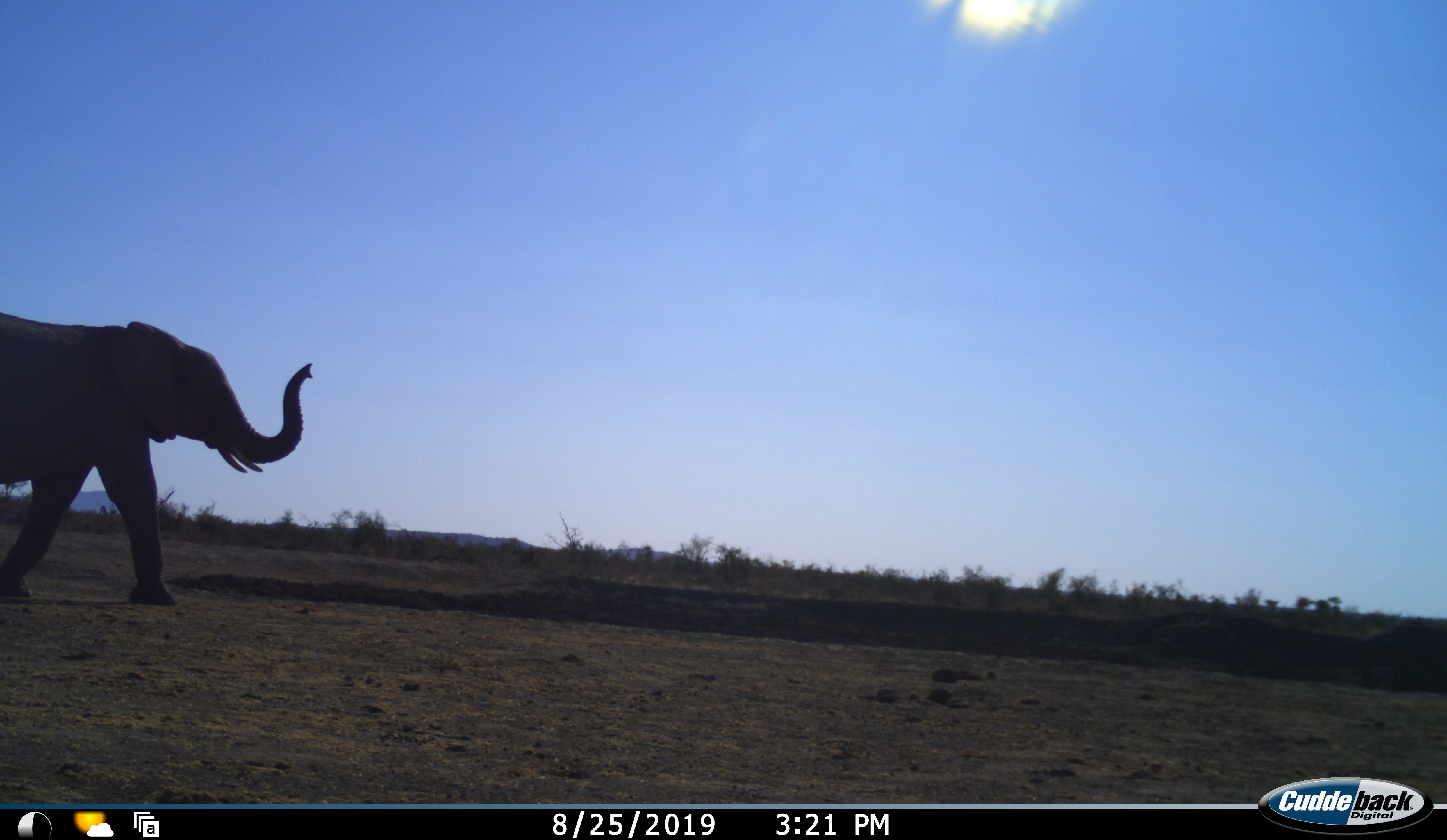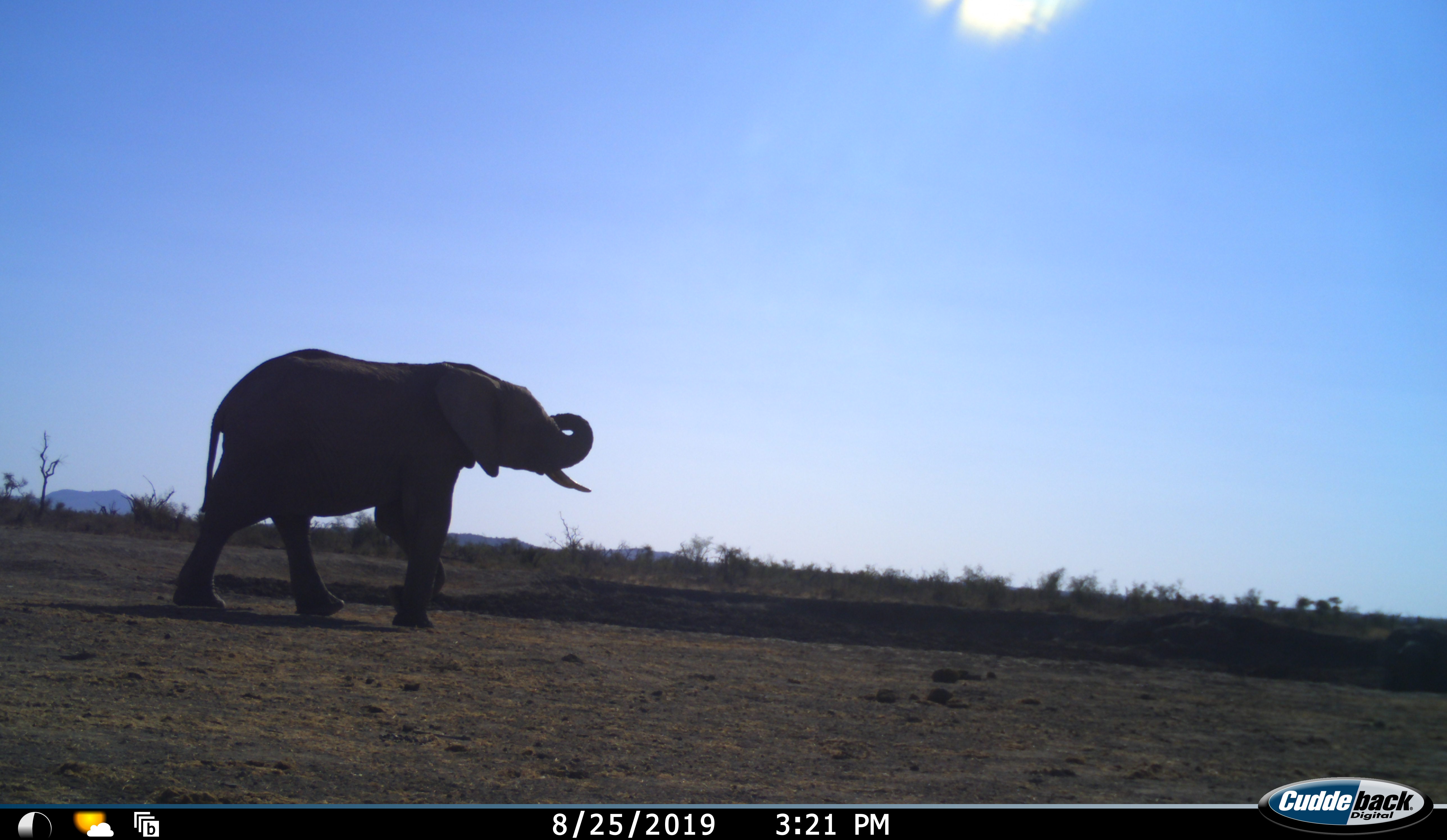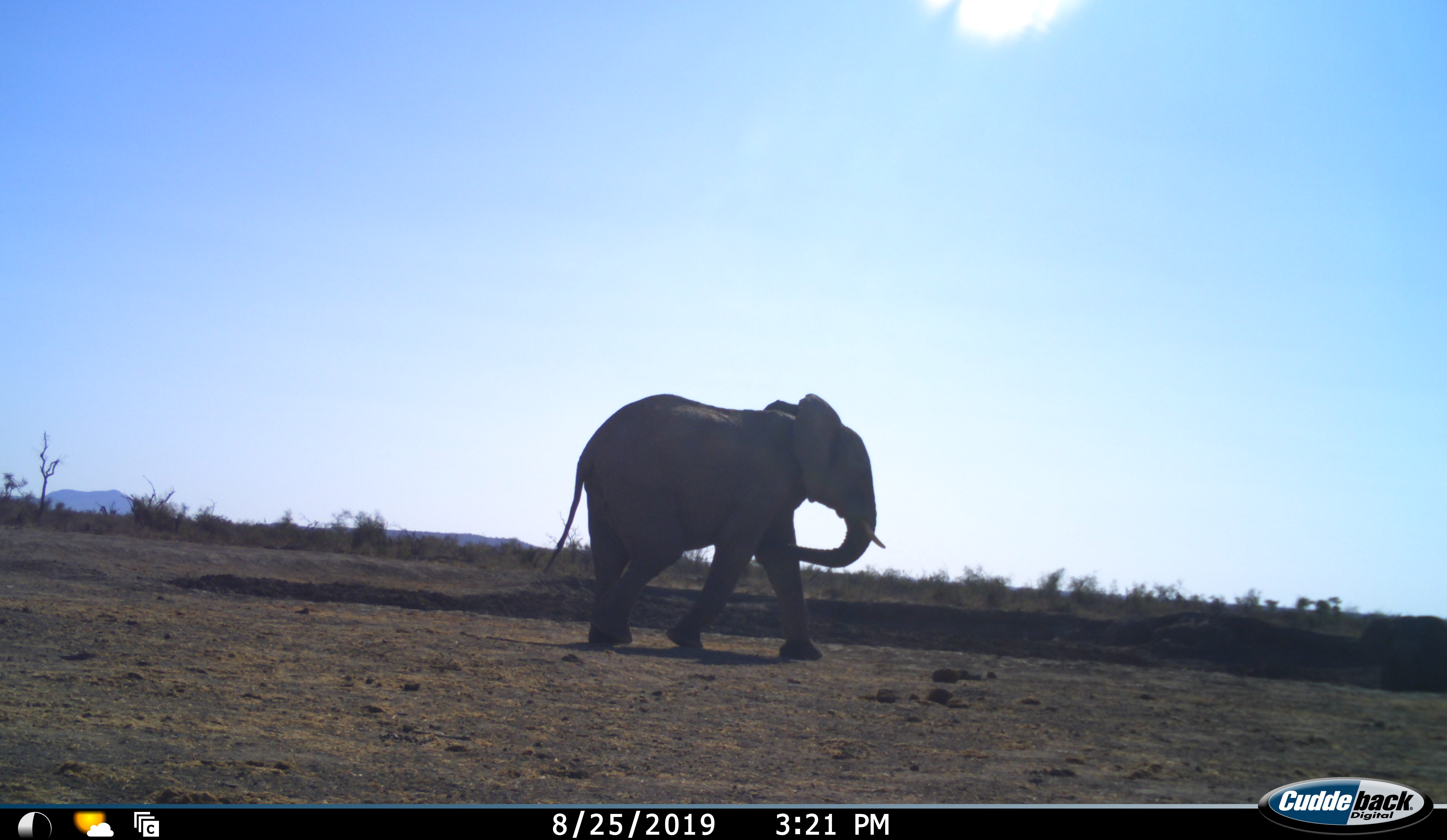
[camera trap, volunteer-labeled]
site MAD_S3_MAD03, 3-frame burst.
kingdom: Animalia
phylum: Chordata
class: Mammalia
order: Proboscidea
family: Elephantidae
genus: Loxodonta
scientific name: Loxodonta africana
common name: african bush elephant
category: elephant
Elephant (african bush elephant) (Loxodonta africana), count 1. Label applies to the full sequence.